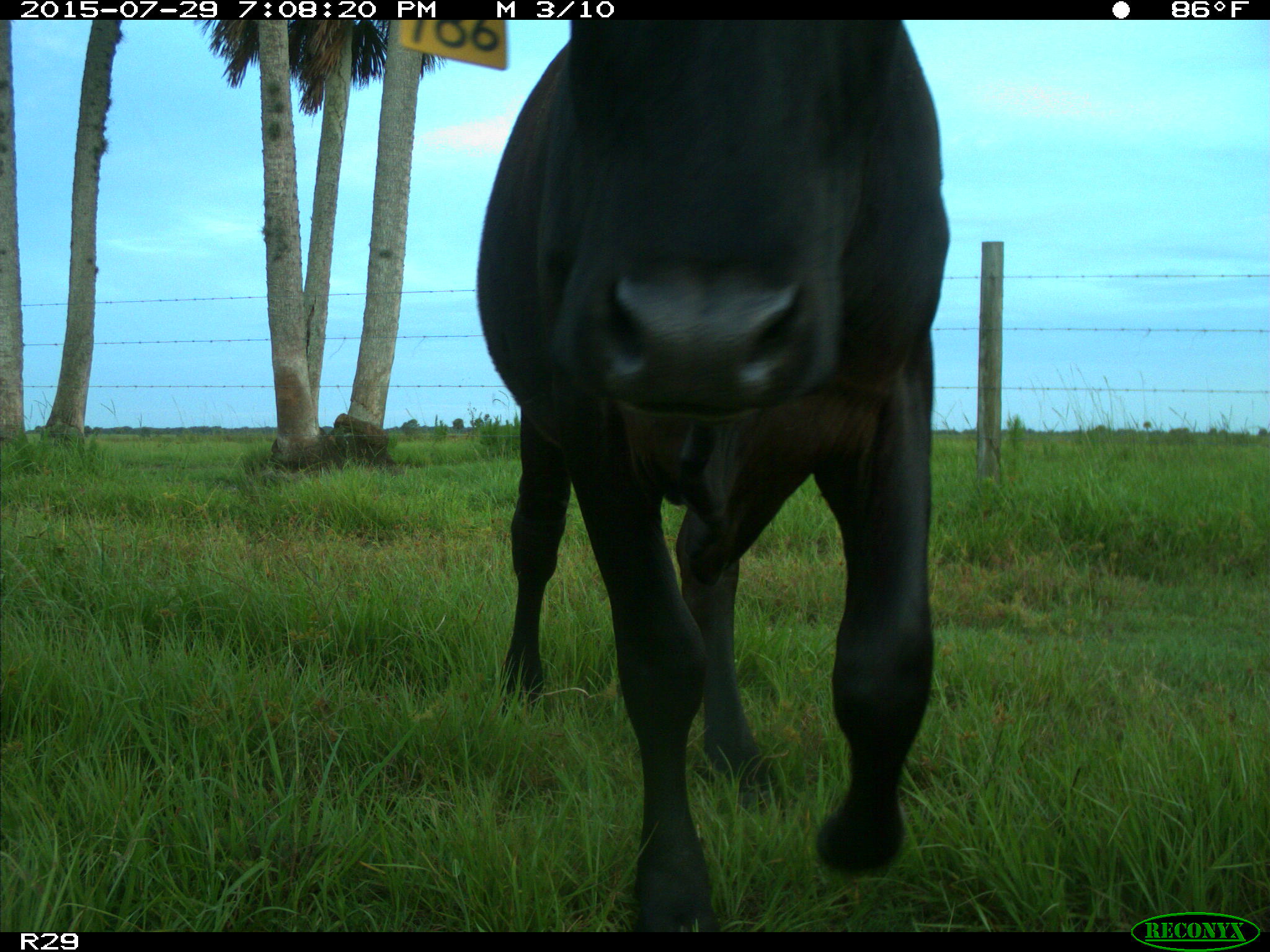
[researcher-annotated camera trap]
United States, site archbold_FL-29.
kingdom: Animalia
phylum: Chordata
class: Mammalia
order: Artiodactyla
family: Bovidae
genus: Bos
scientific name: Bos taurus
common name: domestic cow